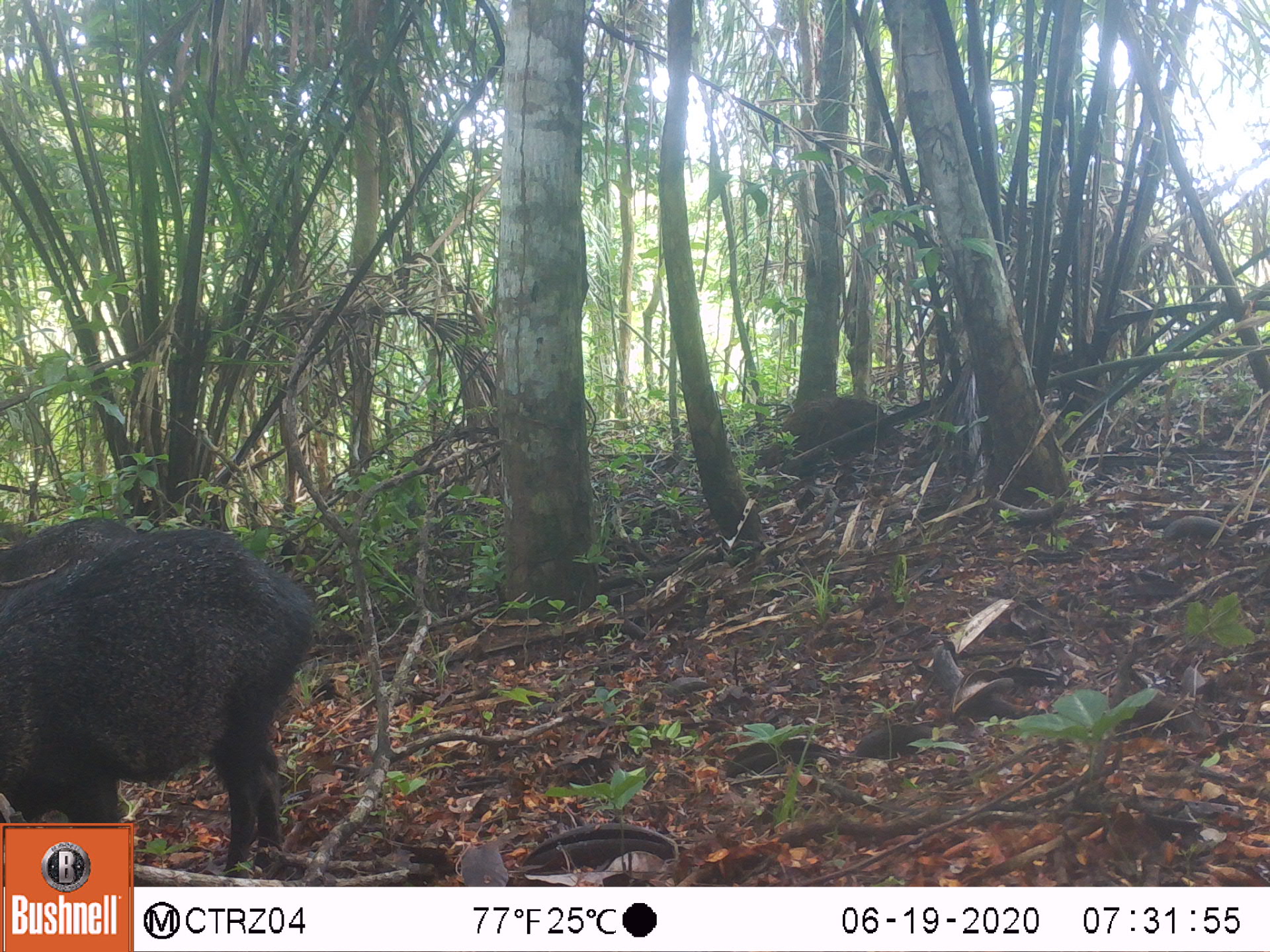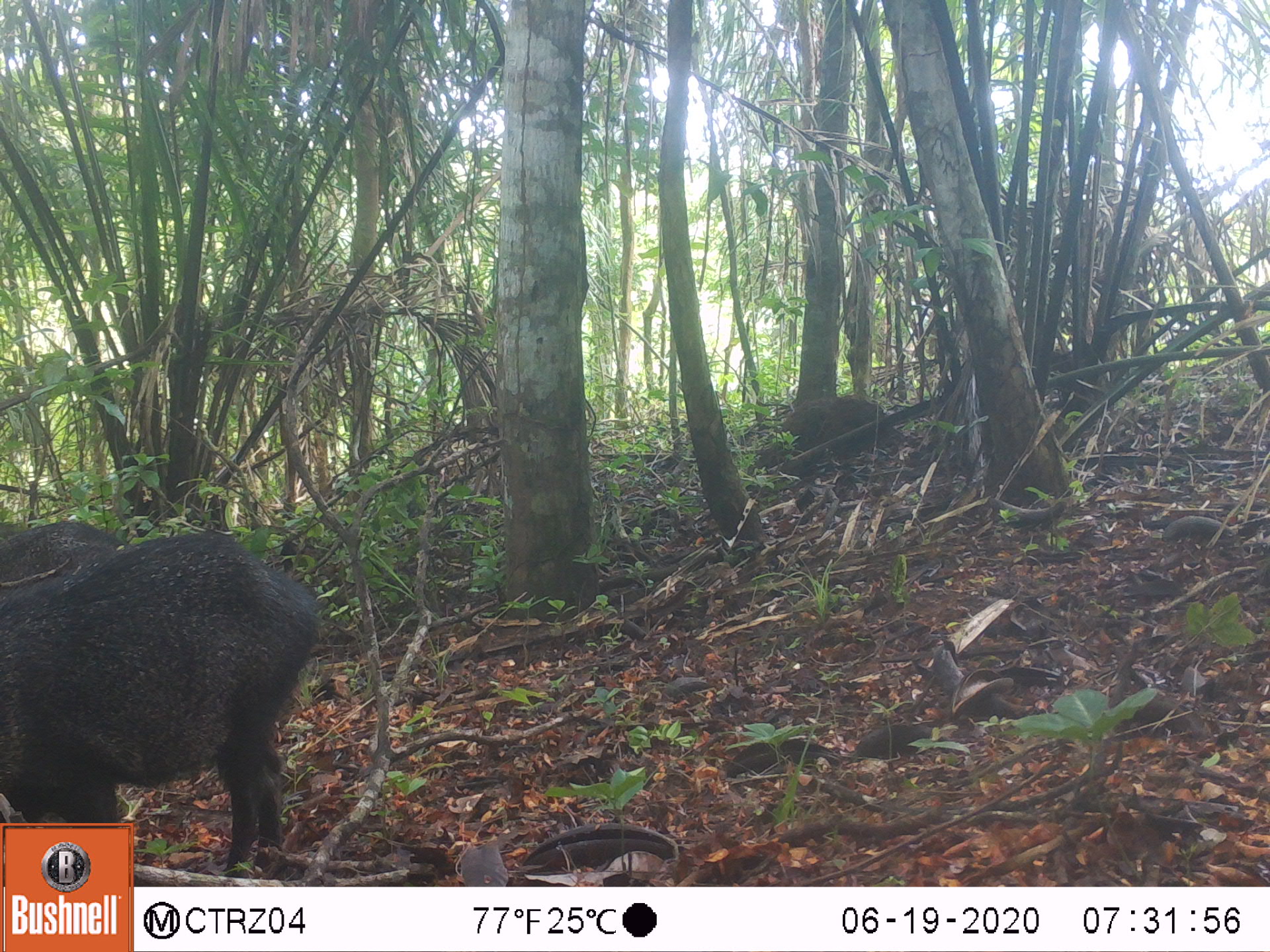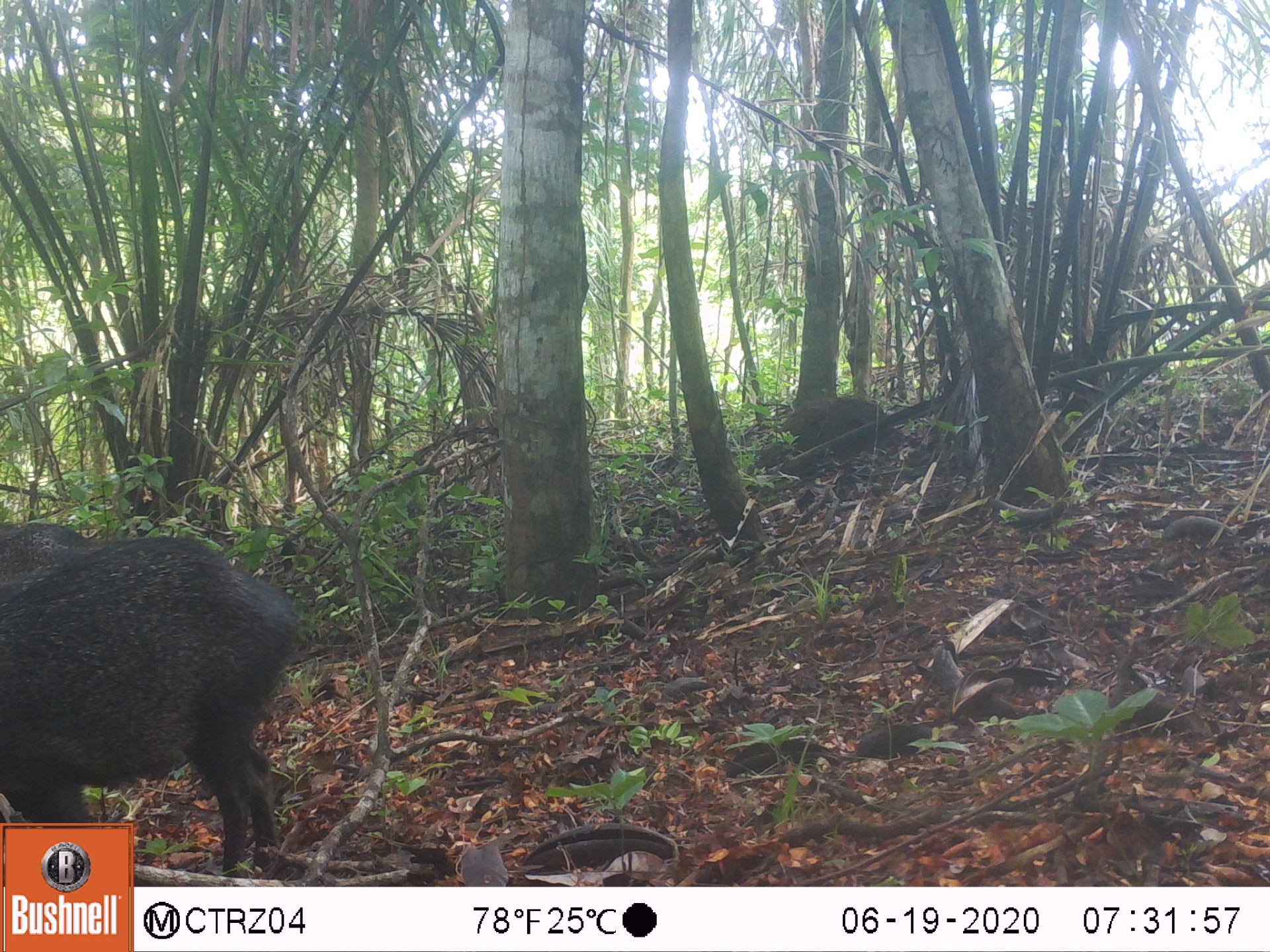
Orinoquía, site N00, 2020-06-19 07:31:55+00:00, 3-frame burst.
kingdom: Animalia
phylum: Chordata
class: Mammalia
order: Artiodactyla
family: Tayassuidae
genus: Pecari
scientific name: Pecari tajacu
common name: collared peccary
Collared peccary (Pecari tajacu).